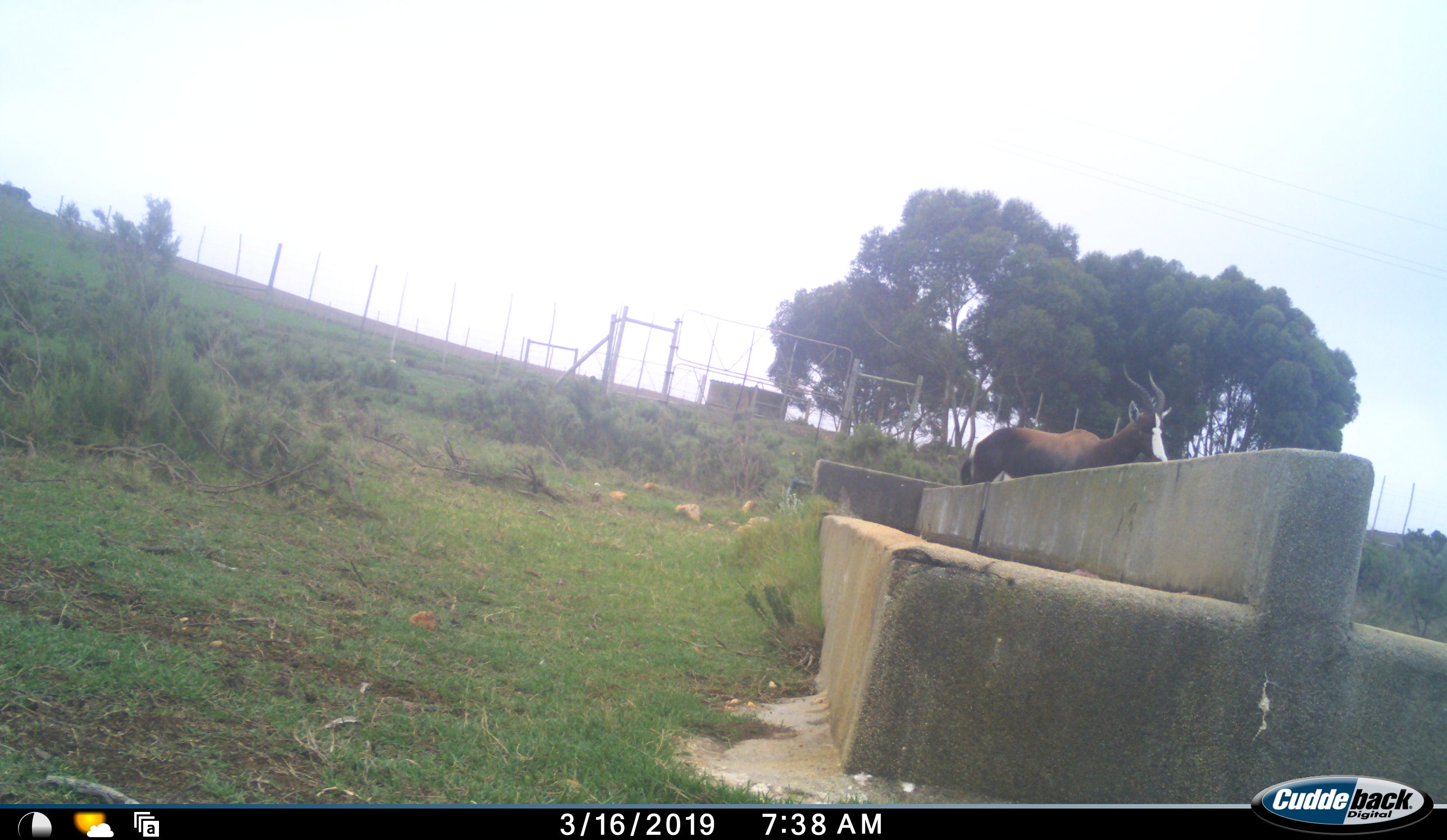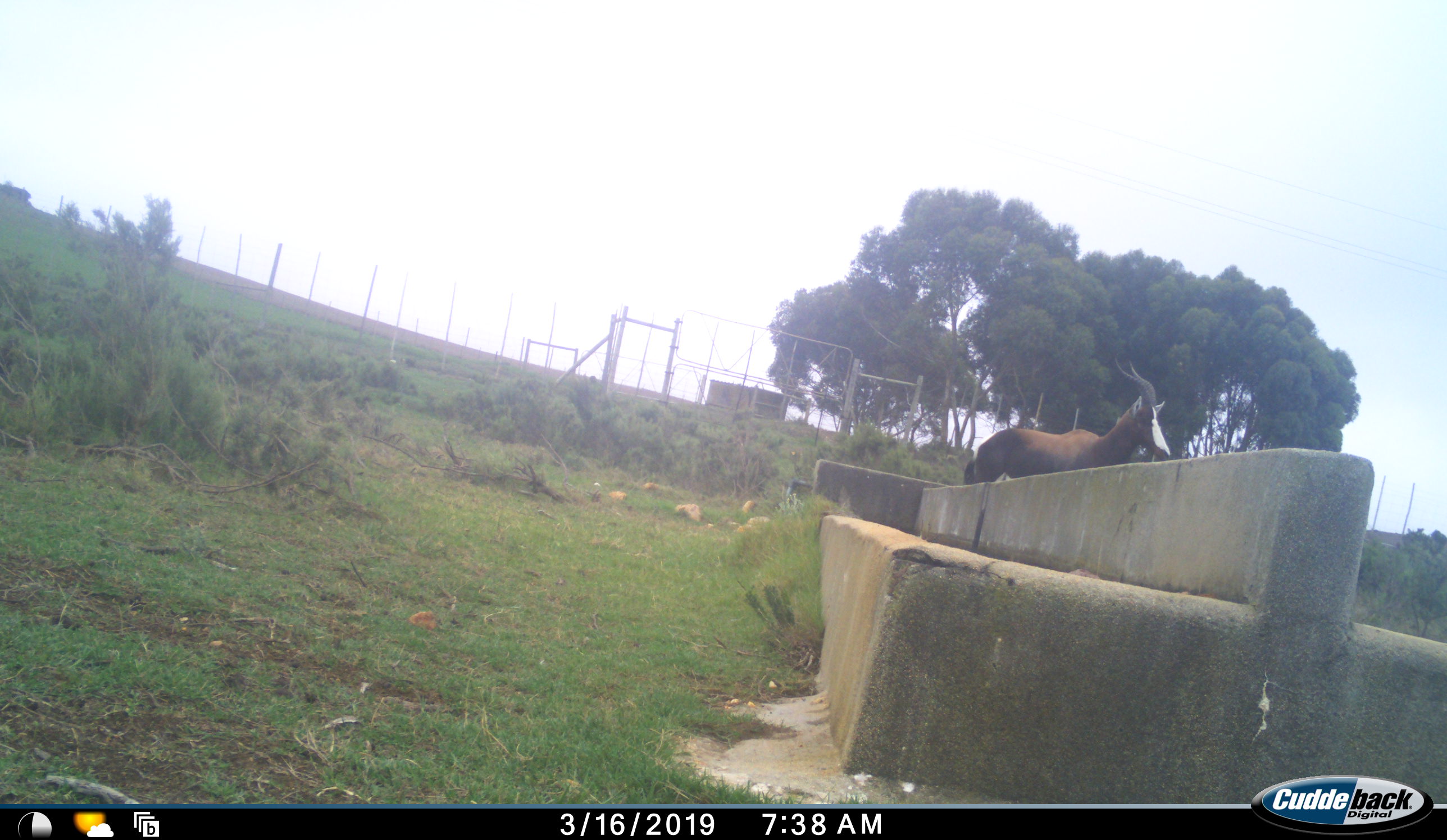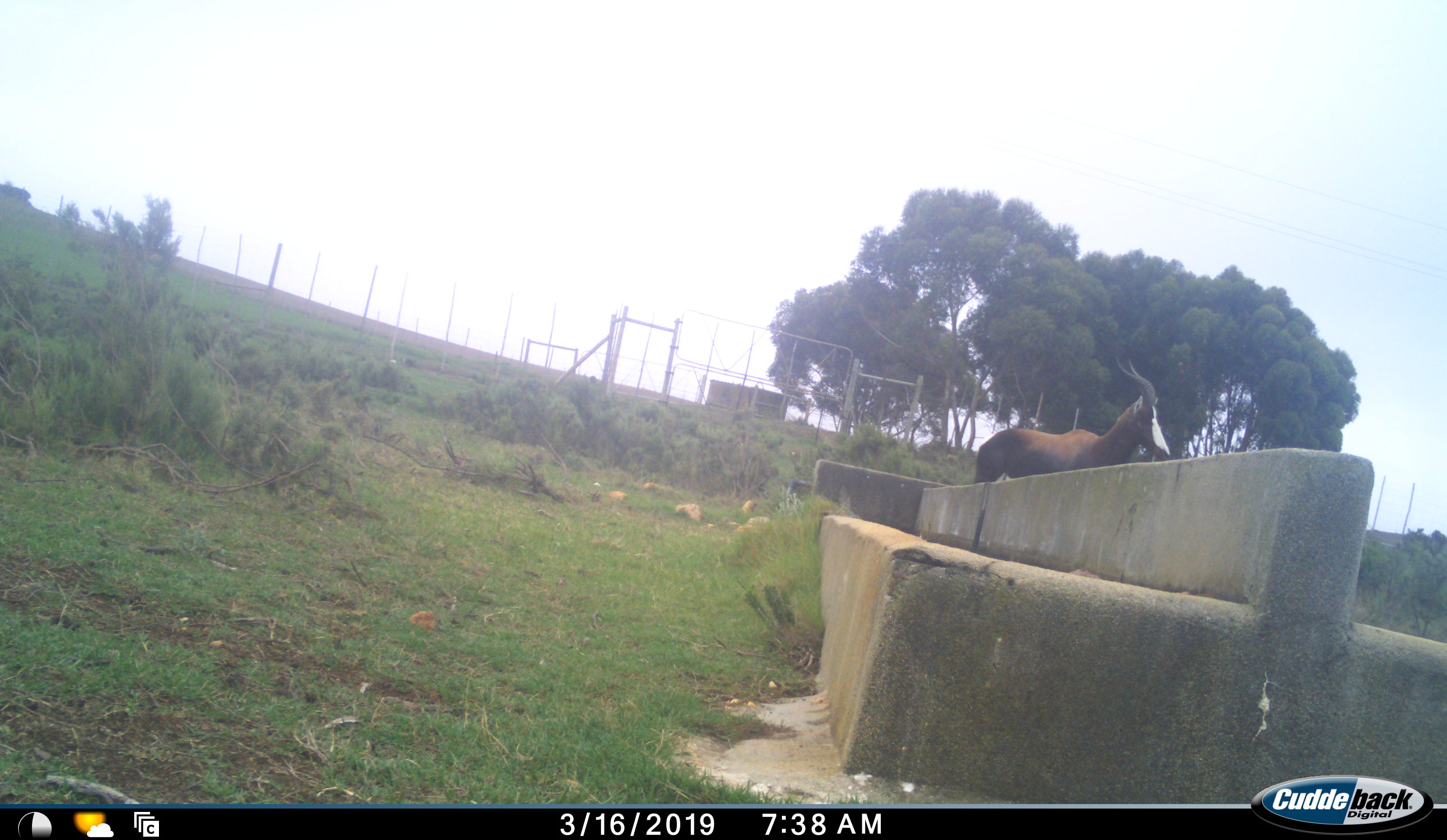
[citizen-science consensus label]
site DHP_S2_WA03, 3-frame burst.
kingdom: Animalia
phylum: Chordata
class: Mammalia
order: Artiodactyla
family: Bovidae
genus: Damaliscus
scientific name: Damaliscus pygargus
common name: bontebok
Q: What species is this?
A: Bontebok (Damaliscus pygargus).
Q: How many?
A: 1.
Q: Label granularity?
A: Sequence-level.